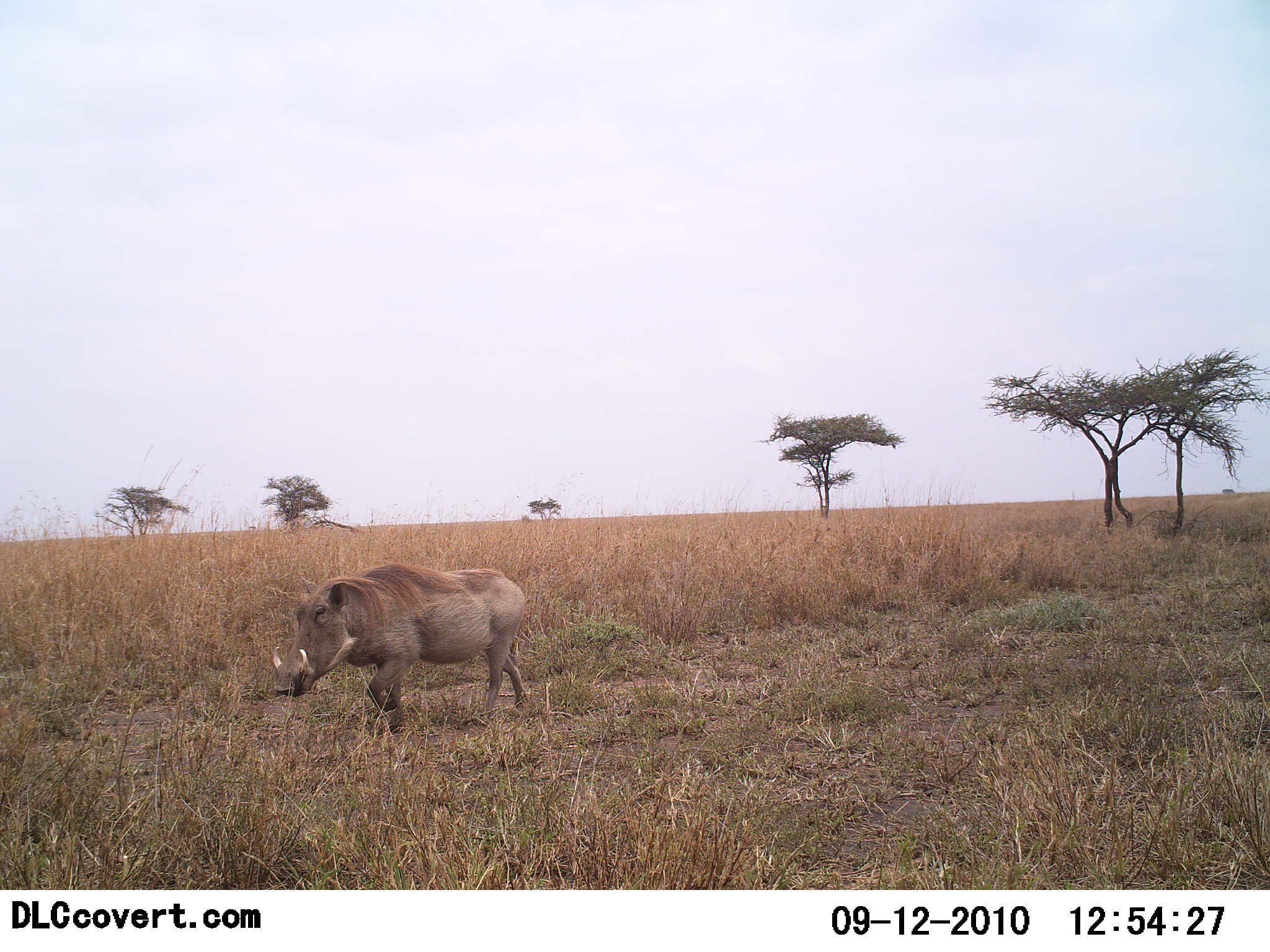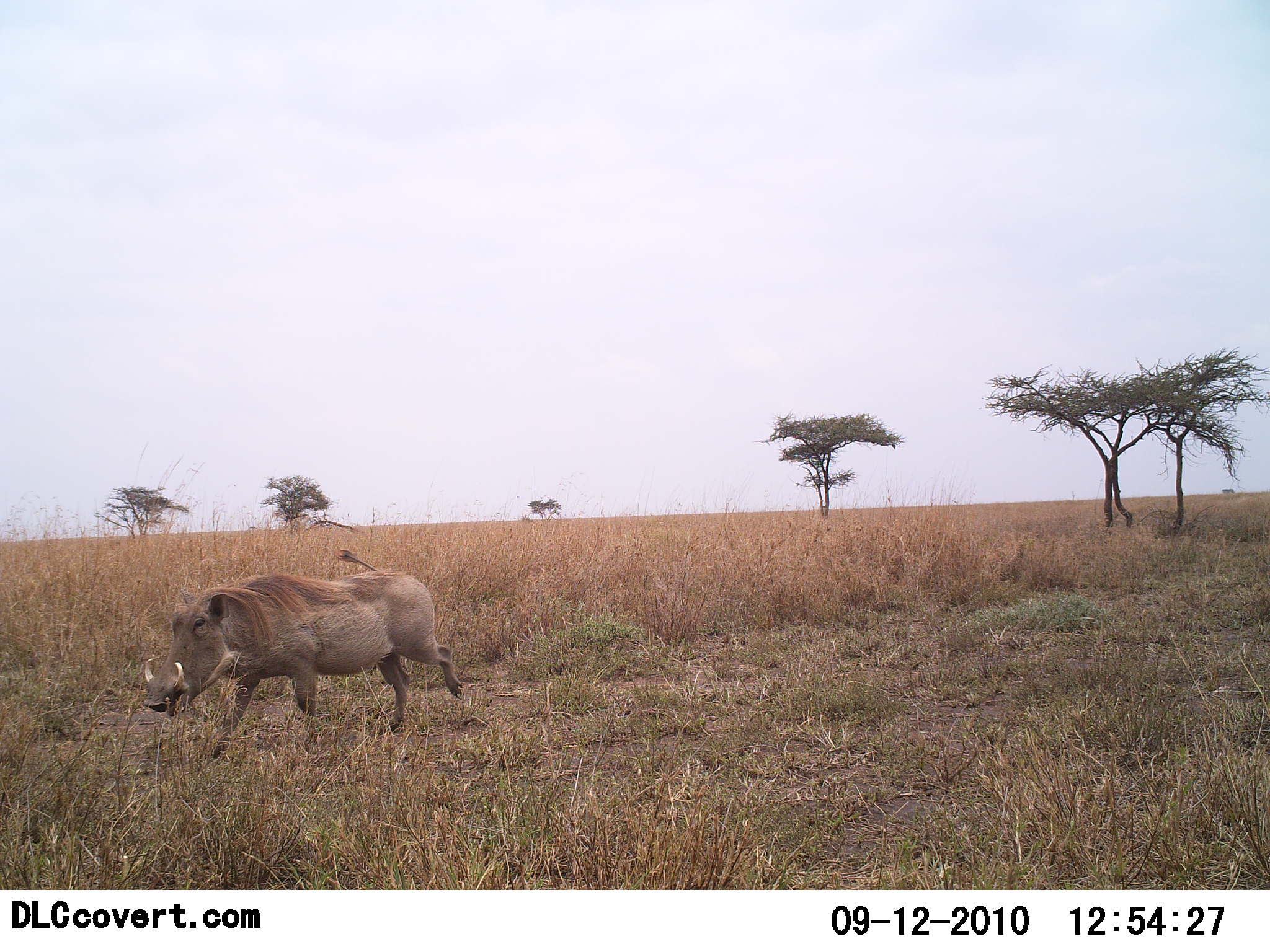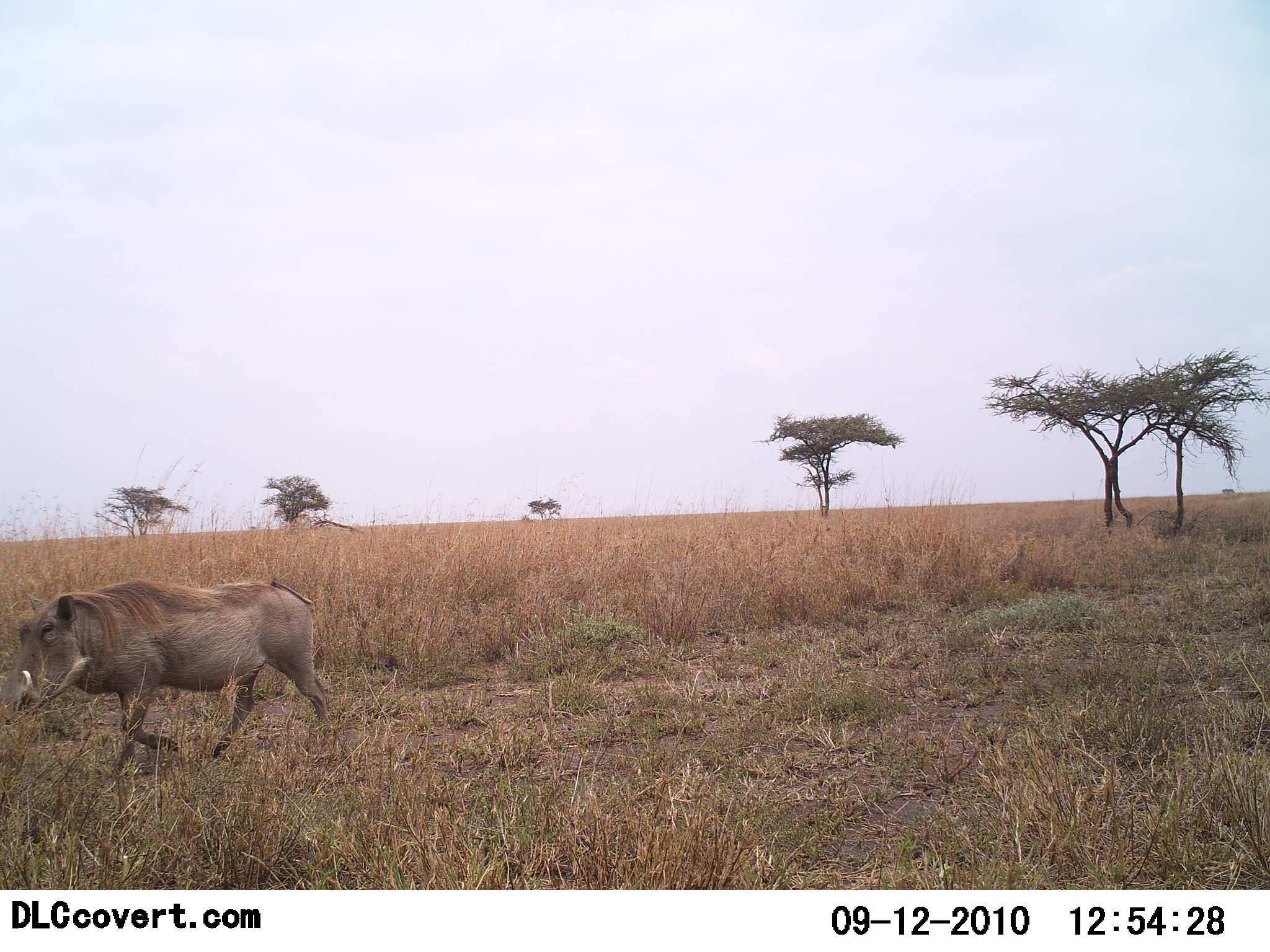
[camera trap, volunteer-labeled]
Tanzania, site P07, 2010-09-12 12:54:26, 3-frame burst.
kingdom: Animalia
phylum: Chordata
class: Mammalia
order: Artiodactyla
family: Suidae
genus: Phacochoerus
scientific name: Phacochoerus africanus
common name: warthog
Warthog (Phacochoerus africanus), count 1. Behavior (volunteer vote fractions): standing 6%, resting 0%, moving 100%, interacting 0%. Young present (vote fraction): 0%. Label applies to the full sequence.